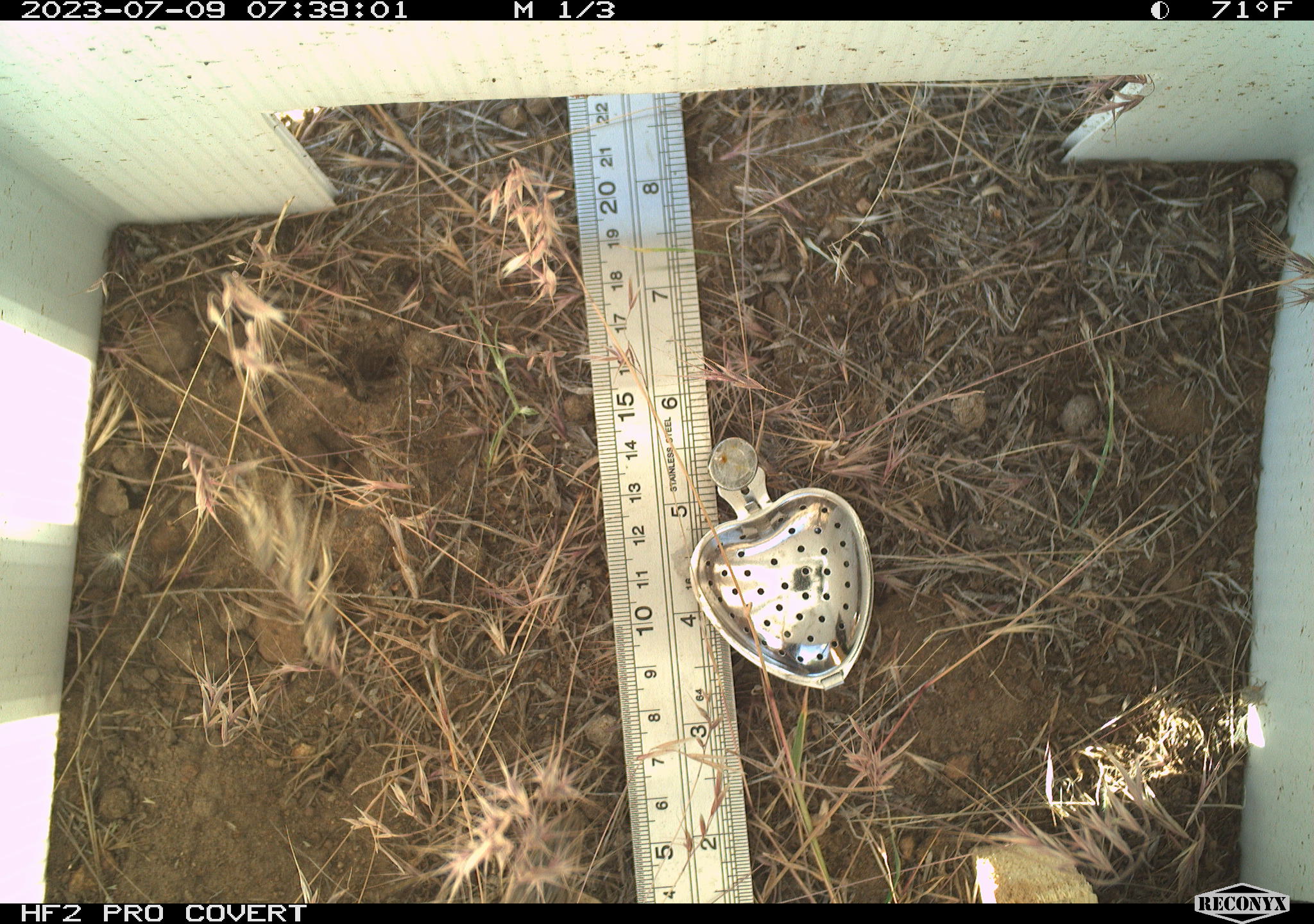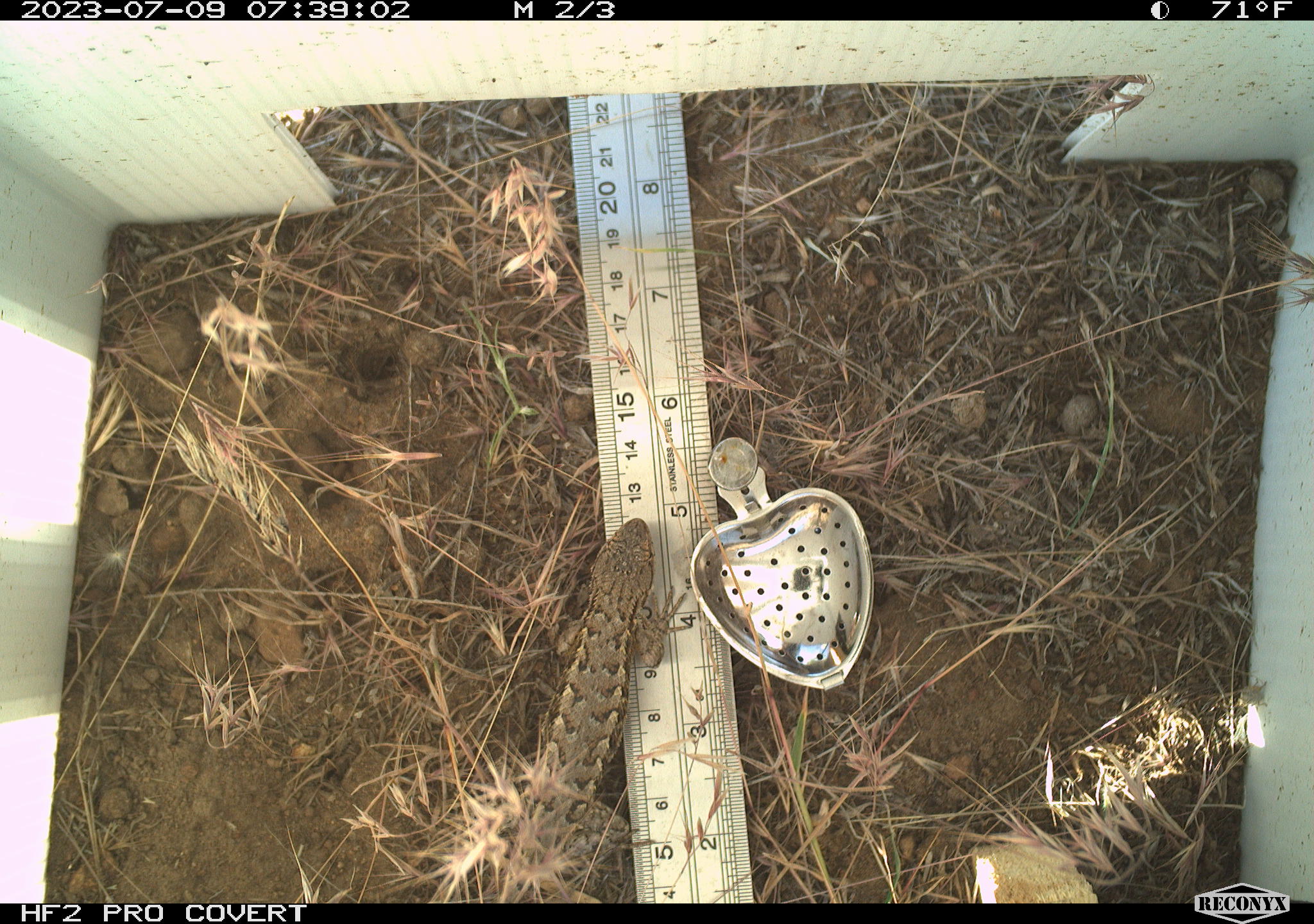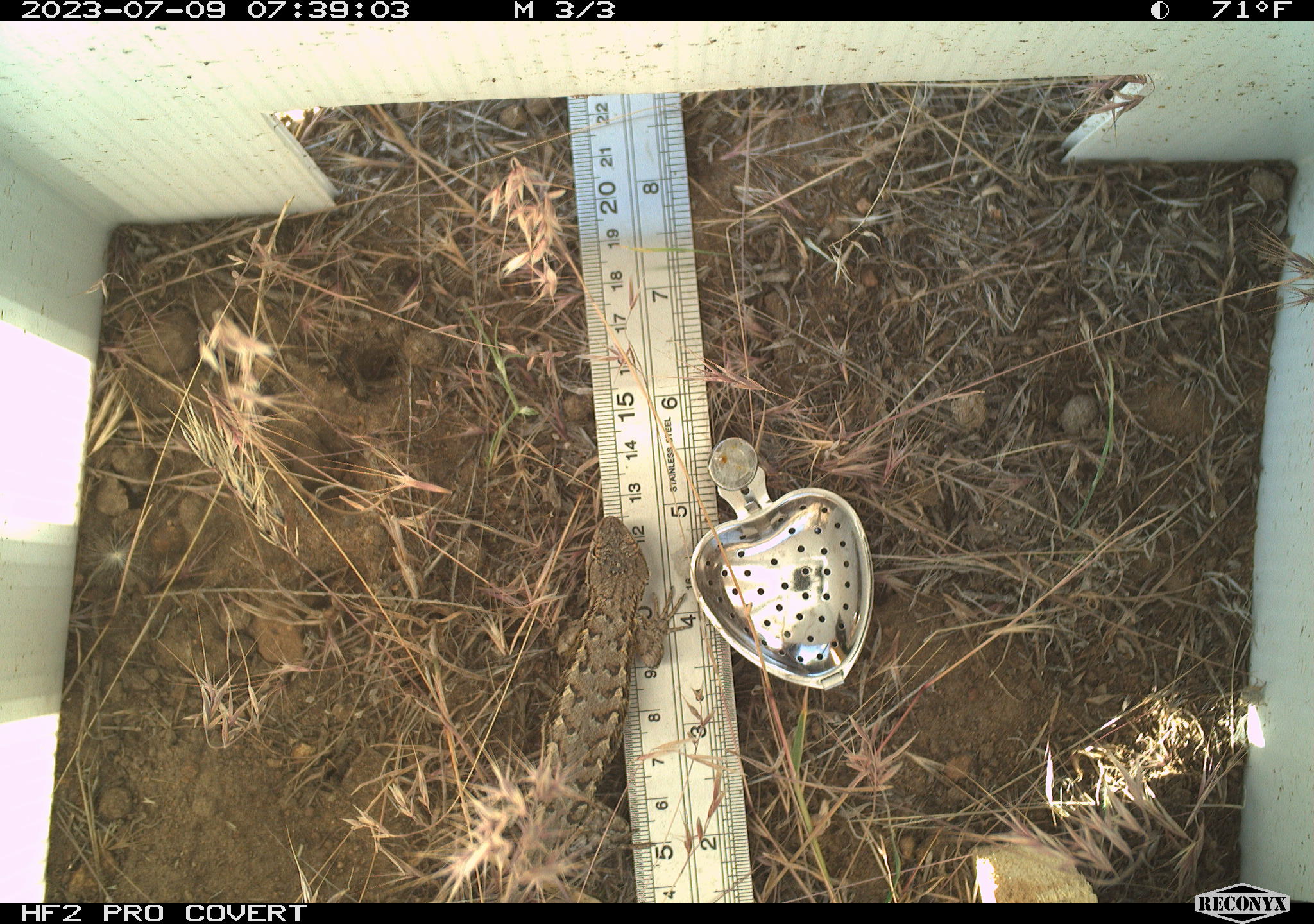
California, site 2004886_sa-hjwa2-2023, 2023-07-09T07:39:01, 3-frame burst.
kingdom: Animalia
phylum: Chordata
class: Reptilia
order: Squamata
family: Phrynosomatidae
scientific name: Phrynosomatidae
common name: phrynosomatid lizards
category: phrynosomatidae family